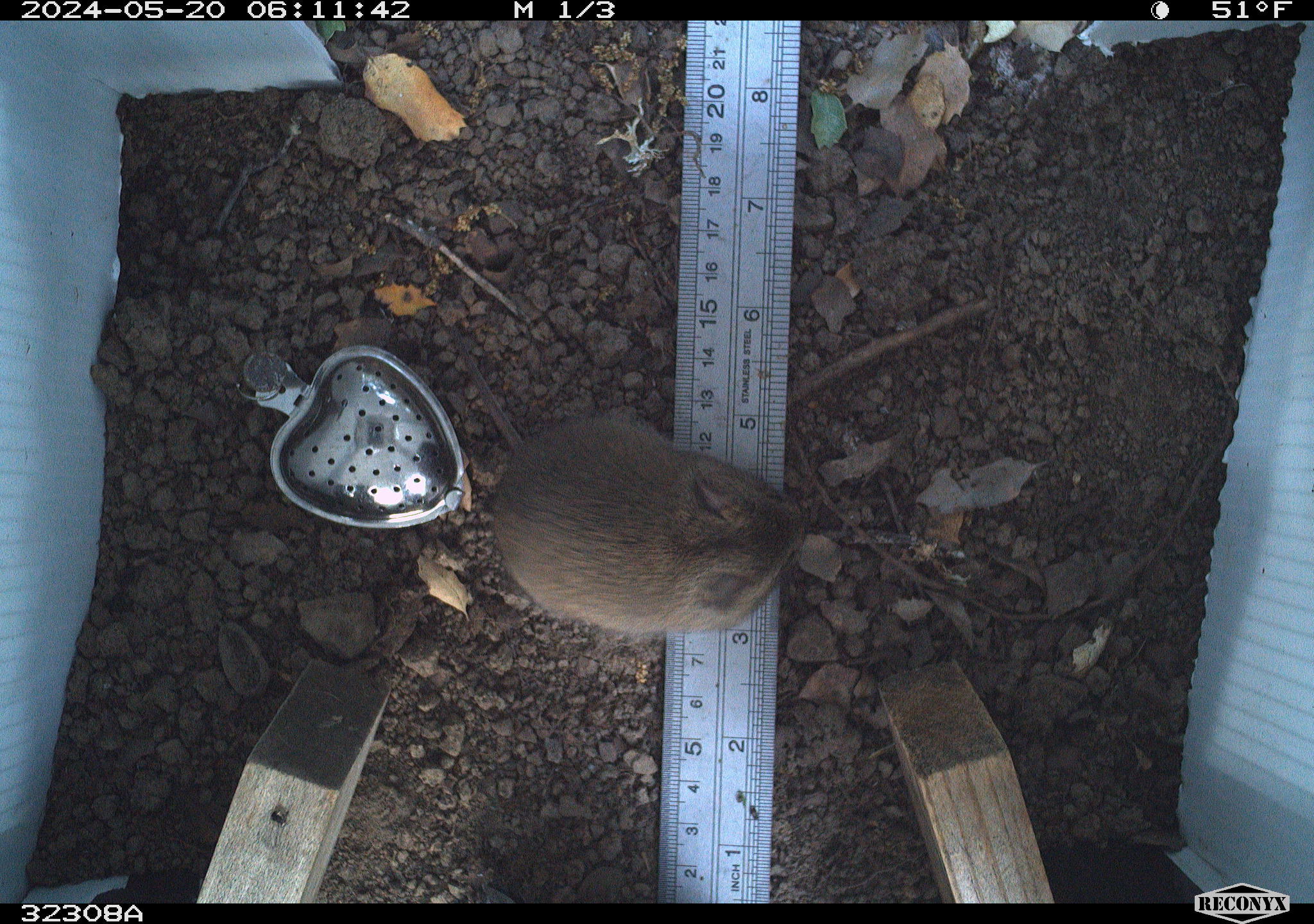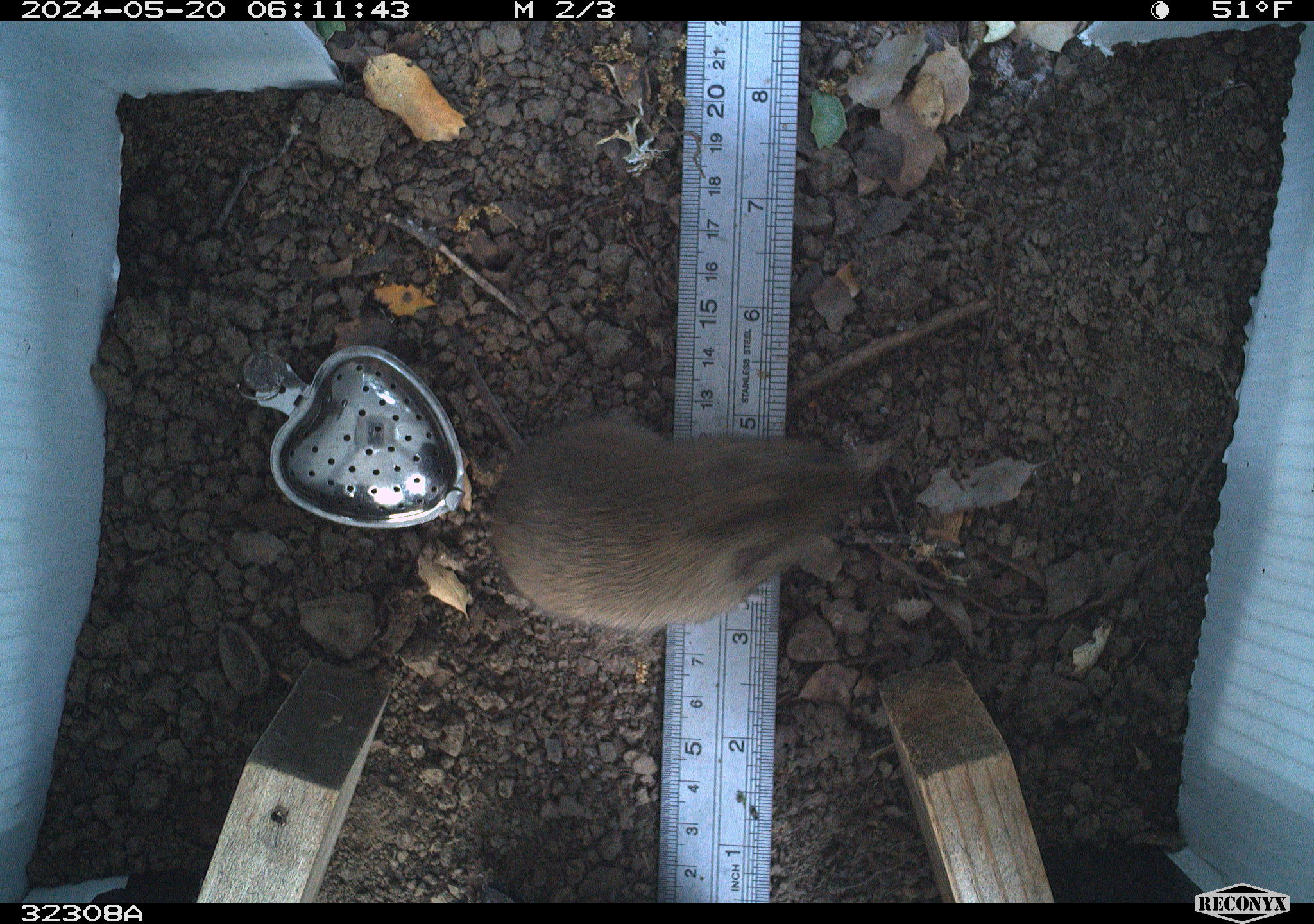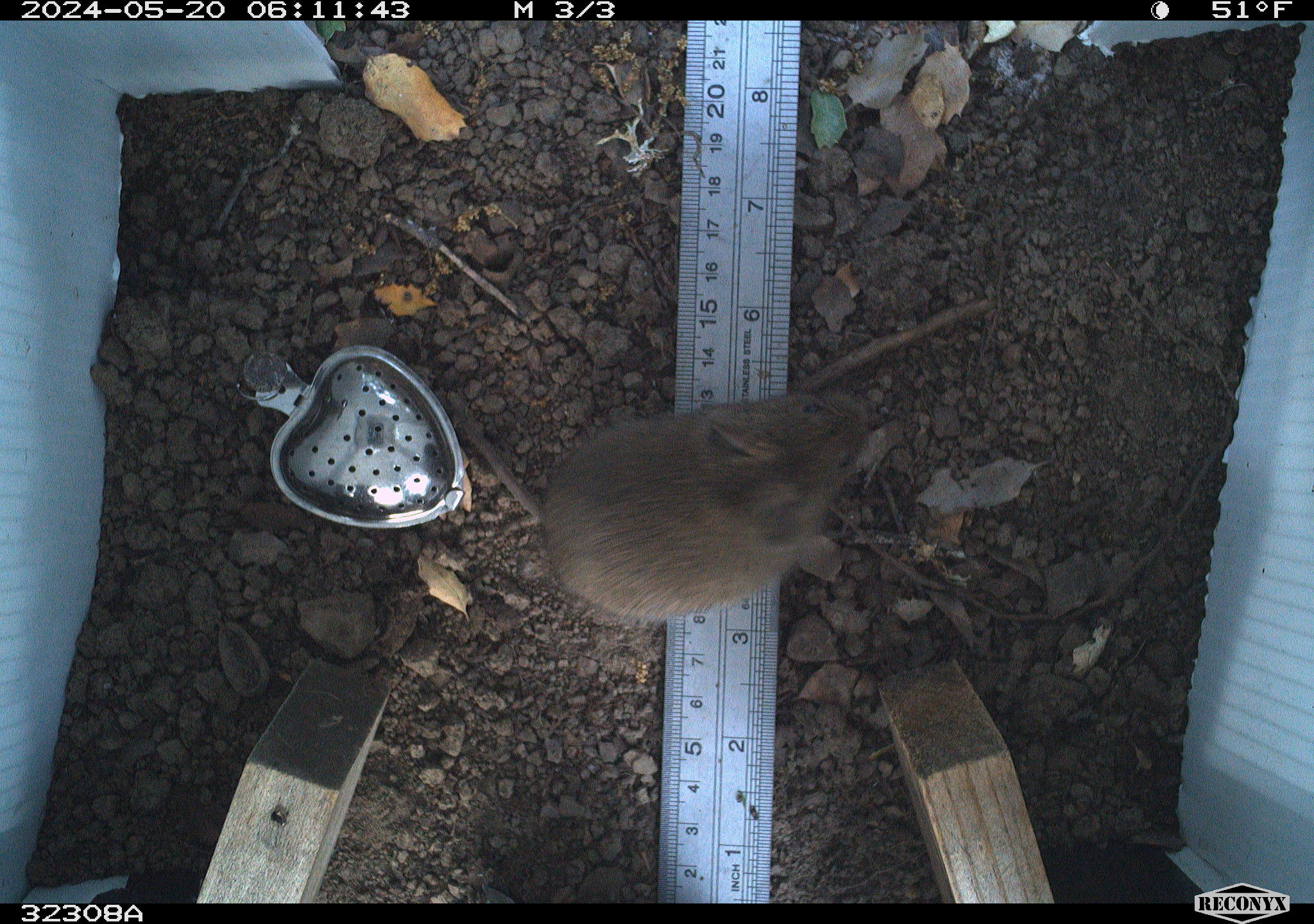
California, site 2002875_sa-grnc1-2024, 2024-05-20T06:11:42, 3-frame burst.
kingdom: Animalia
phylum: Chordata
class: Mammalia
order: Rodentia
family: Cricetidae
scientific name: Arvicolinae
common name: voles, lemmings, and muskrats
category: arvicolinae subfamily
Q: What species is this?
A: Arvicolinae subfamily (voles, lemmings, and muskrats) (Arvicolinae).